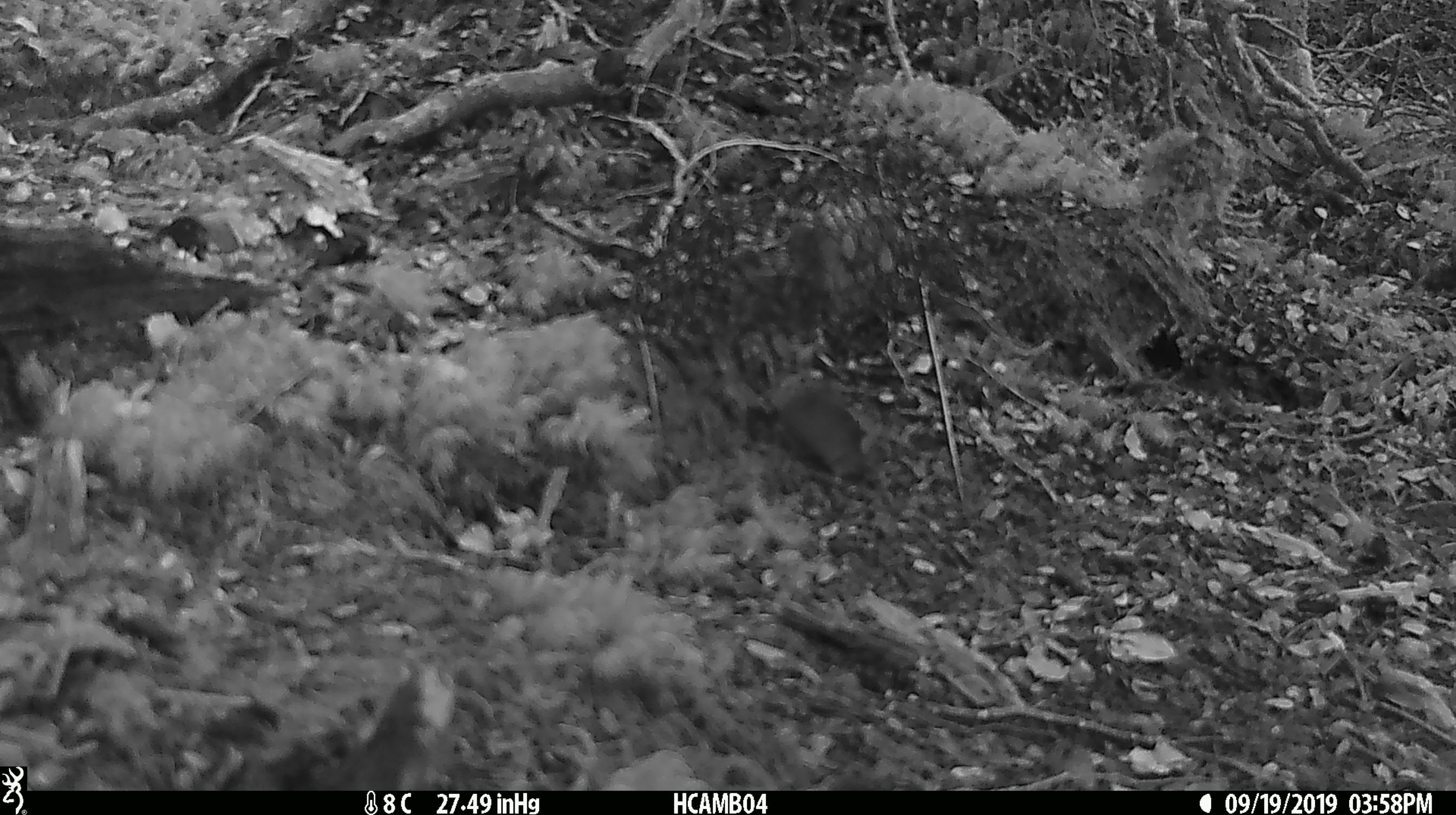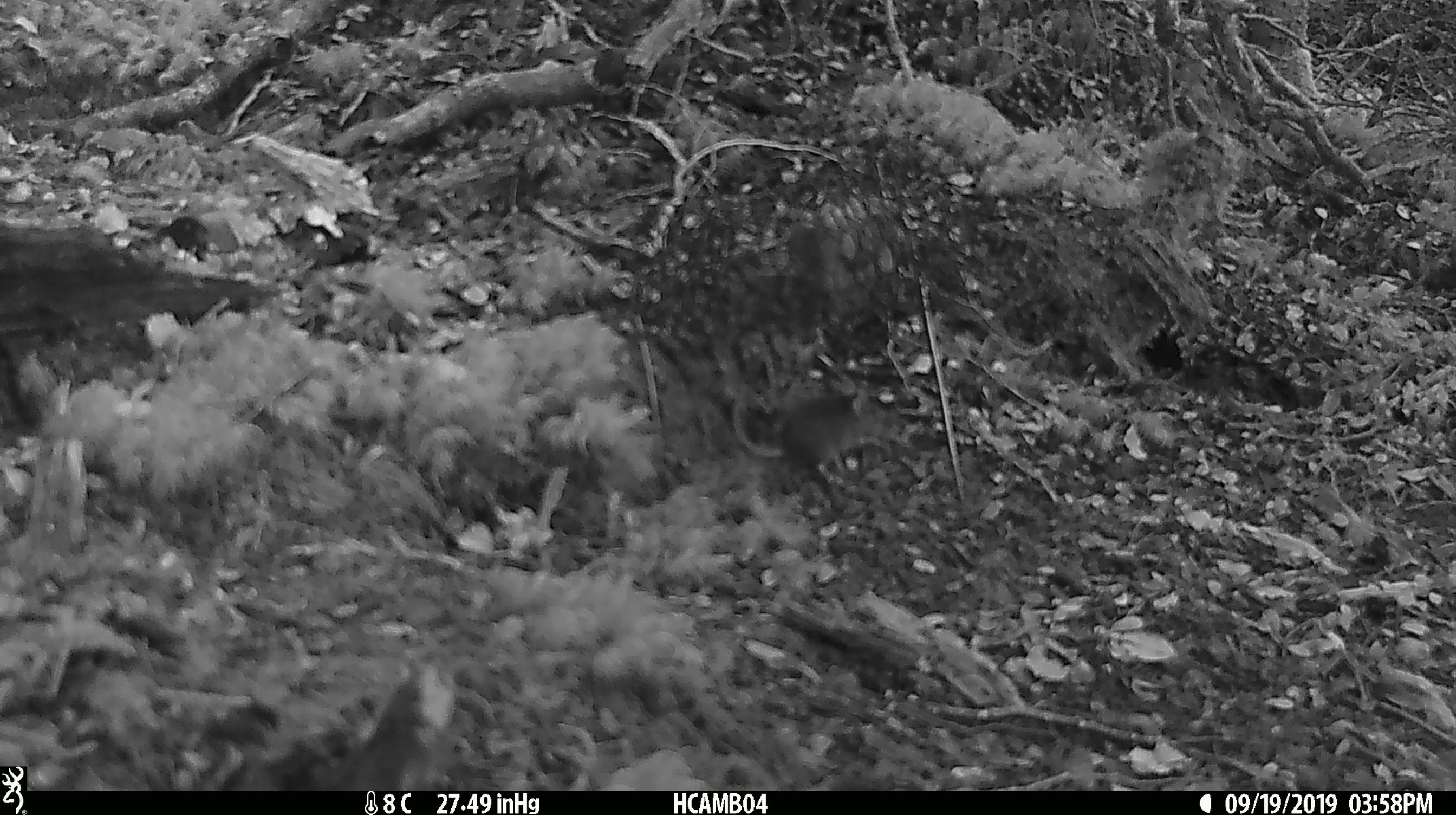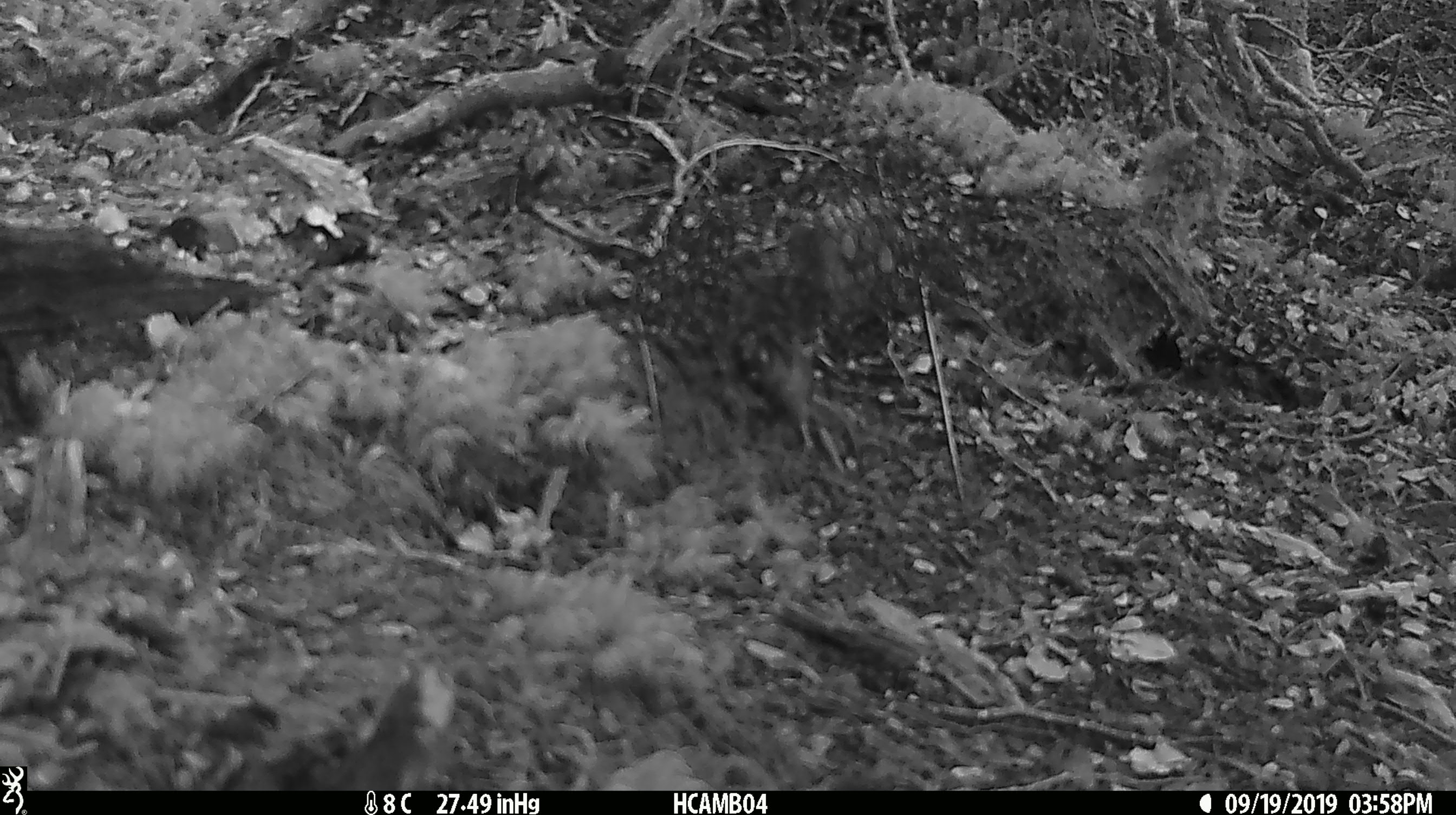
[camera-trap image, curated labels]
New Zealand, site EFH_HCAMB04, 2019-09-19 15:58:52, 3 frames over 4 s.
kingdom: Animalia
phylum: Chordata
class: Mammalia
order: Rodentia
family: Muridae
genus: Mus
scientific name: Mus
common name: mouse